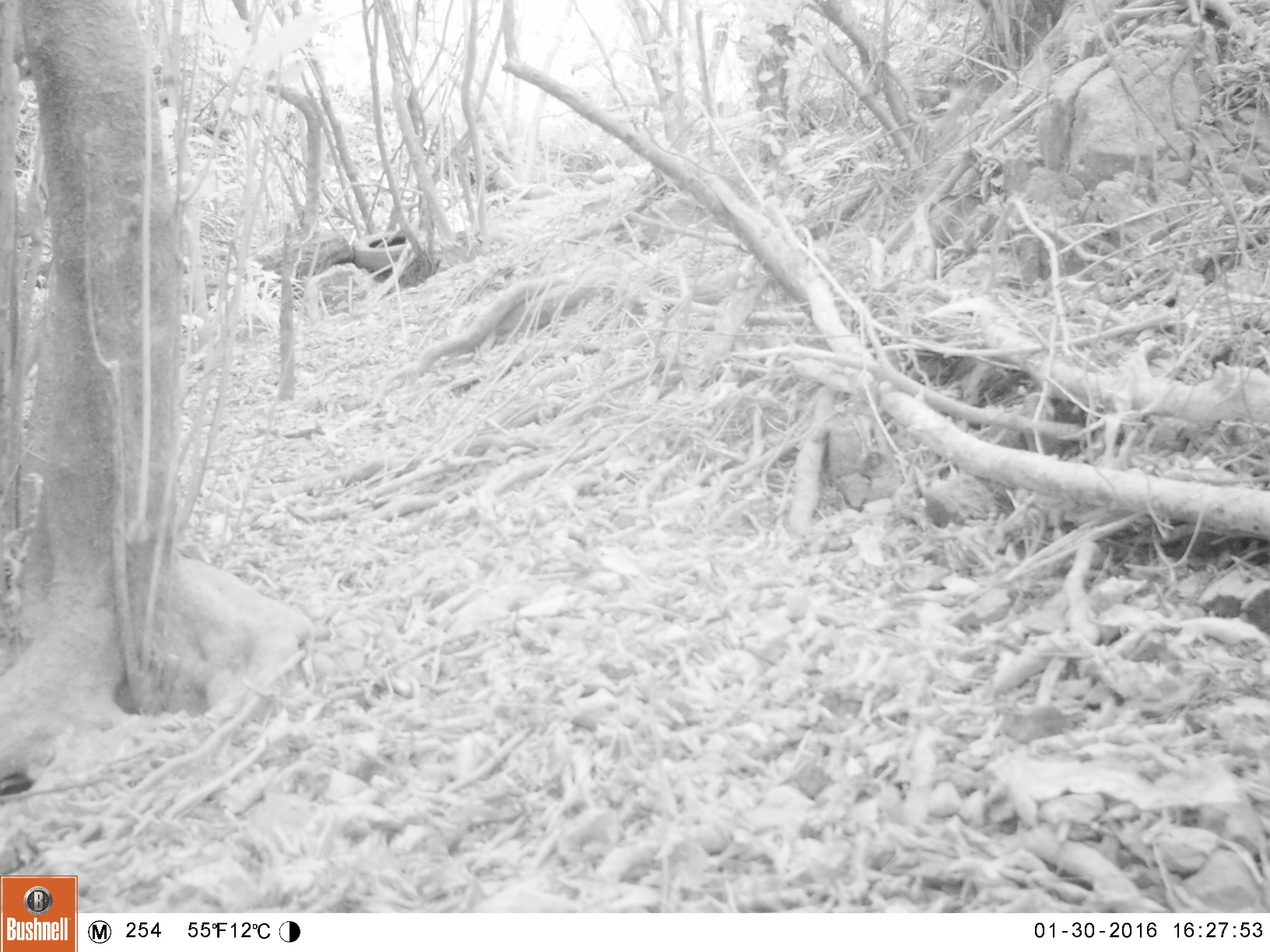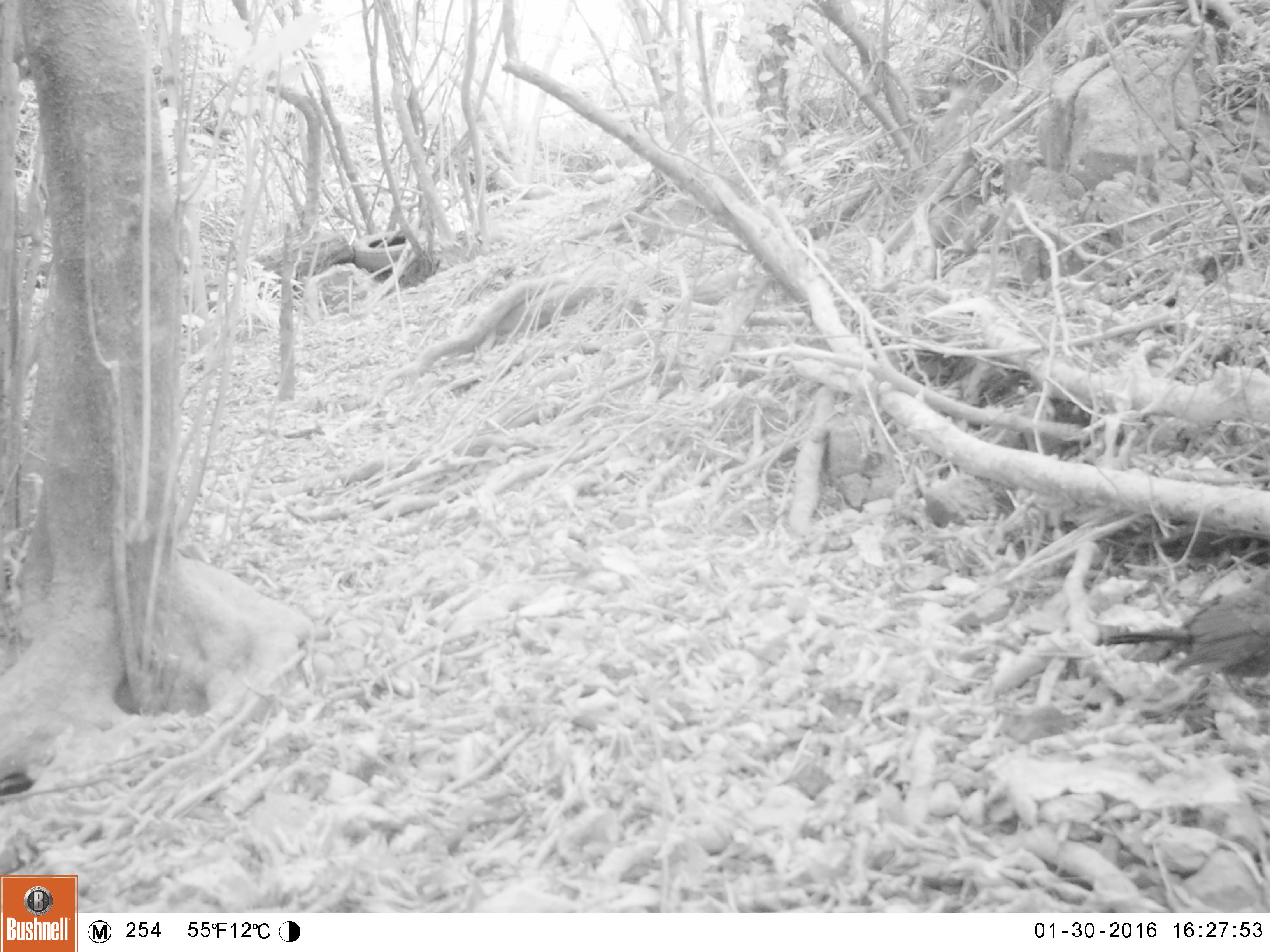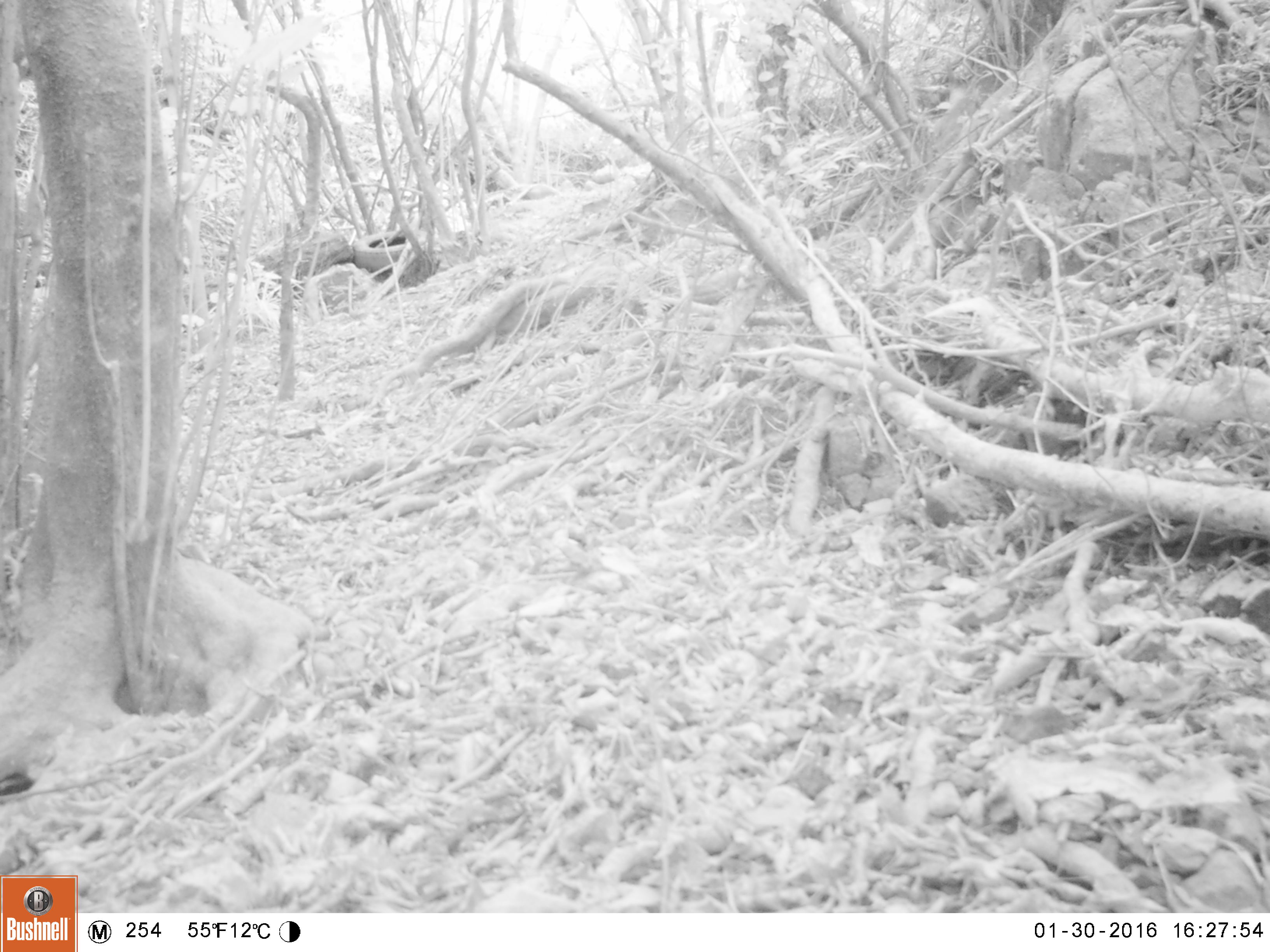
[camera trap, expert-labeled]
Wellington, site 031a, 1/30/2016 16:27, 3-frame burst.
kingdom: Animalia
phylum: Chordata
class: Aves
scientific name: Aves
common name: bird